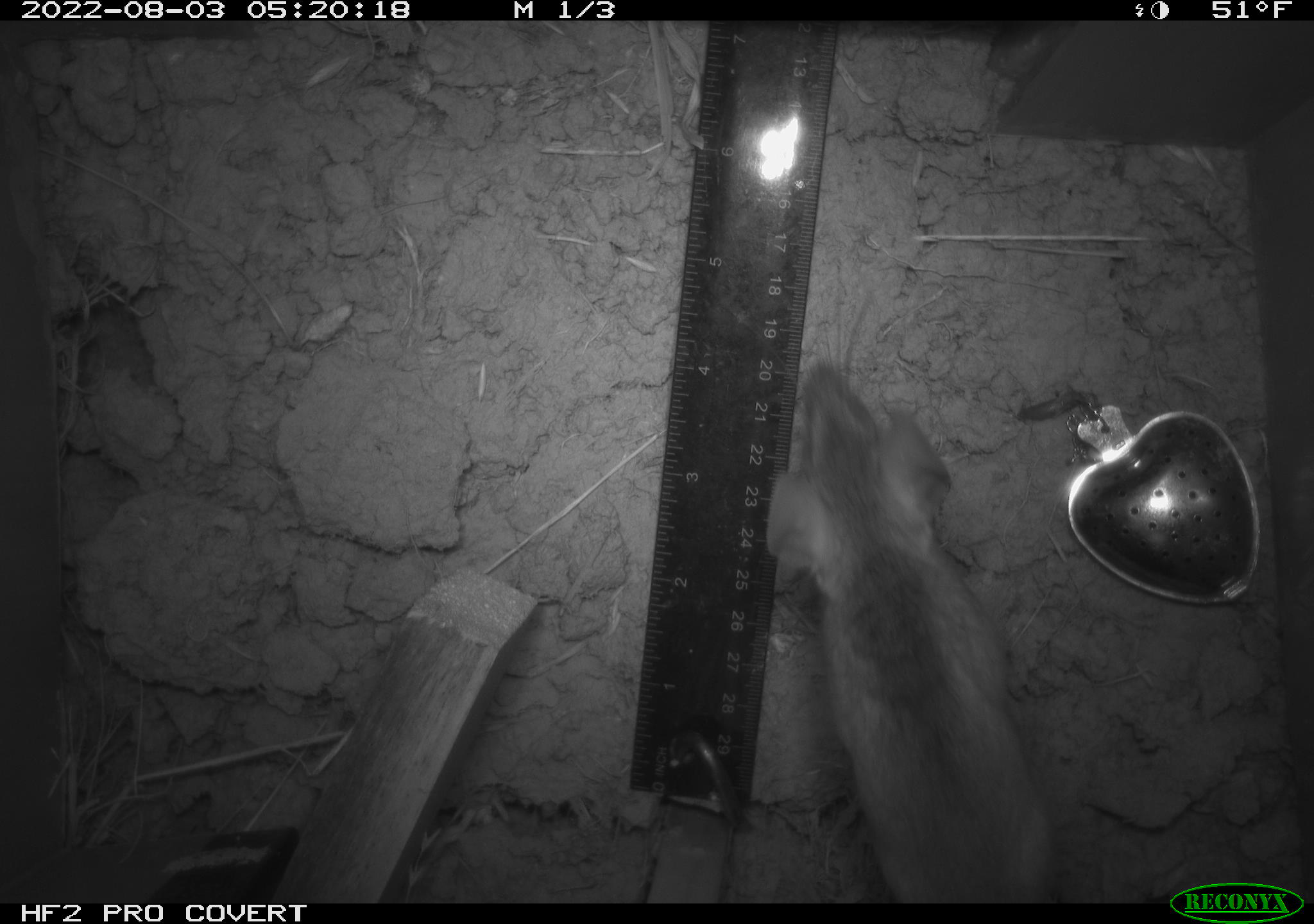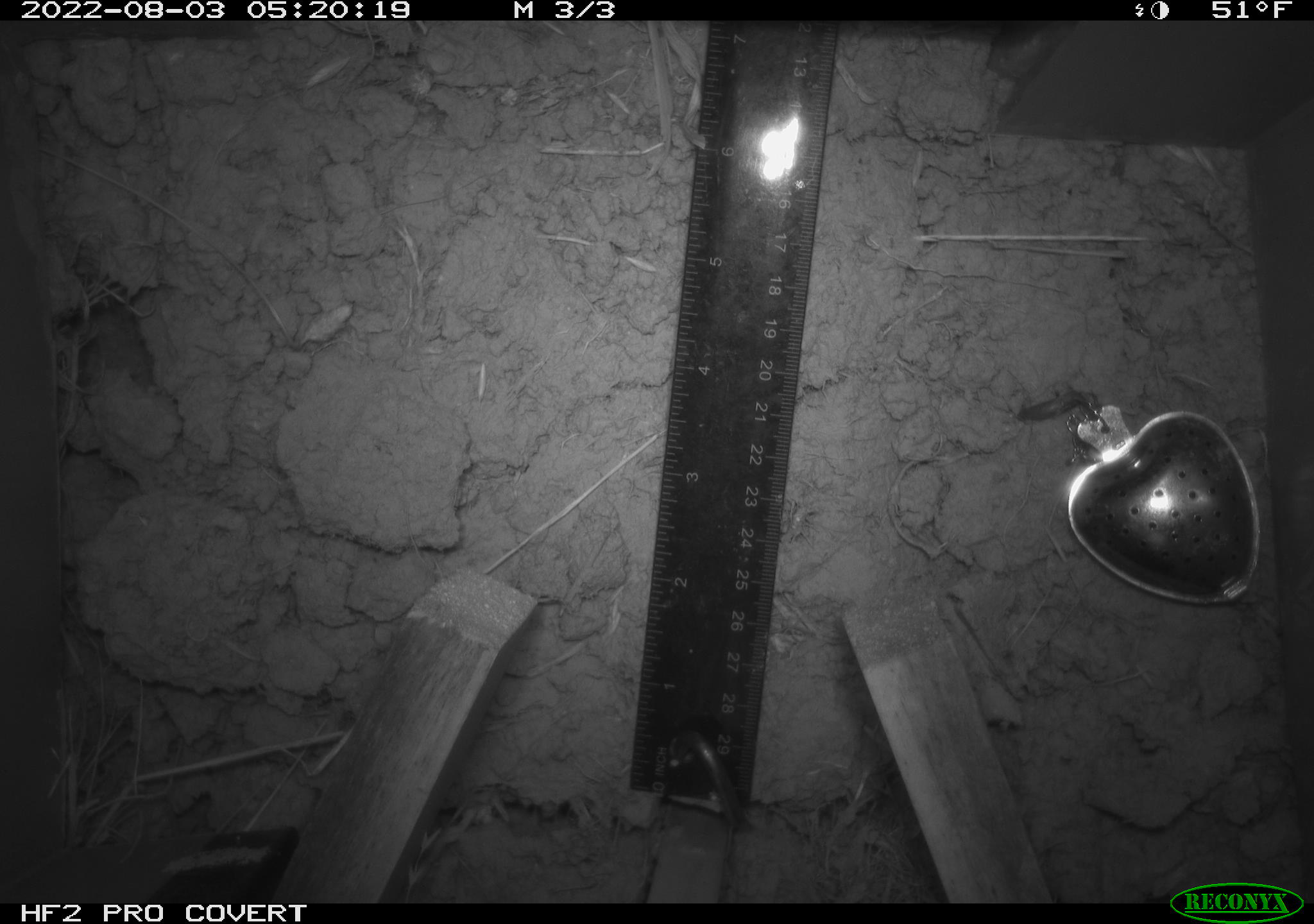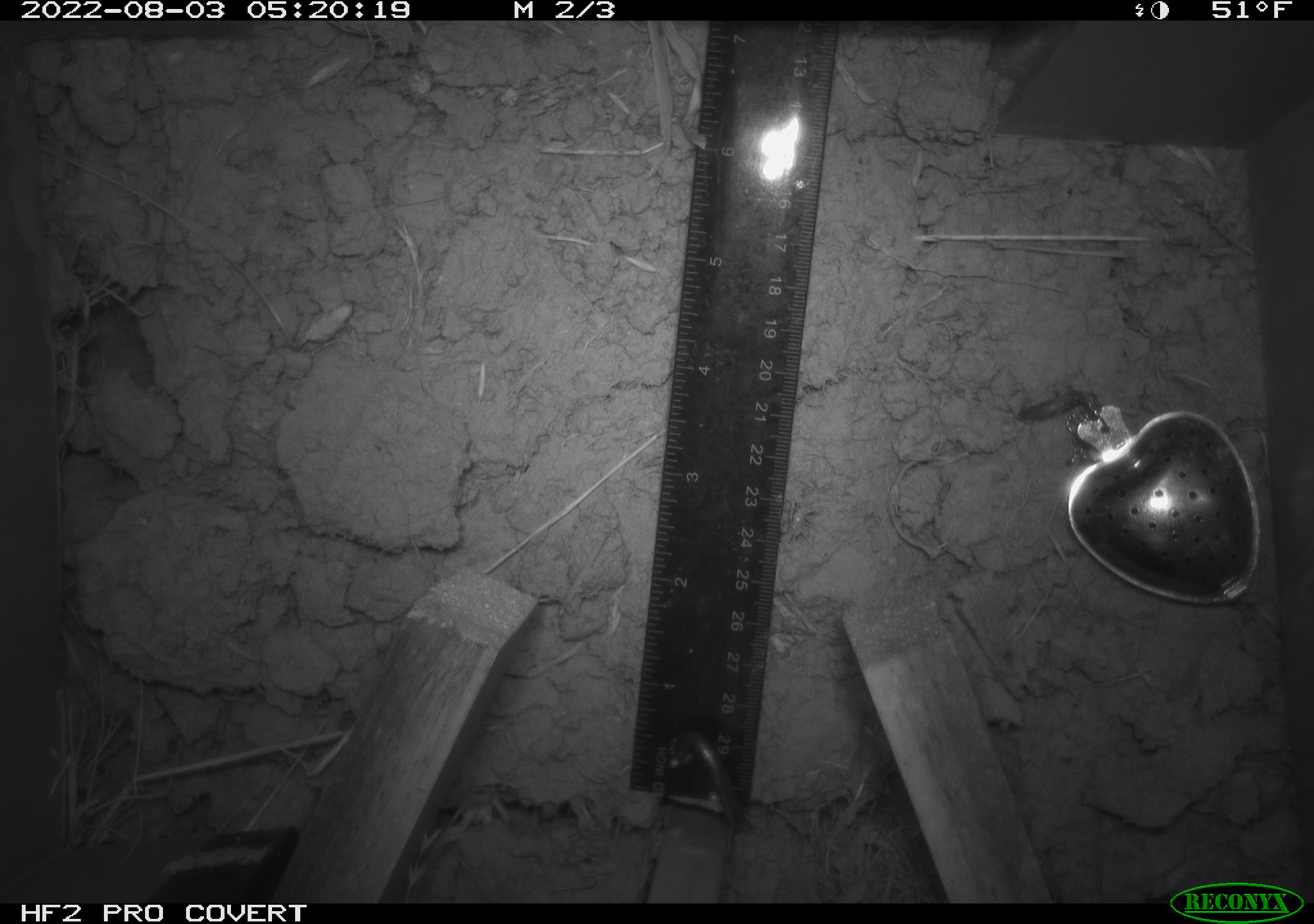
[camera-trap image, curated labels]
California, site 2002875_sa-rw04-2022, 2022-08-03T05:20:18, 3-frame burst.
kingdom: Animalia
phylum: Chordata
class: Mammalia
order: Rodentia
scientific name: Rodentia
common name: mouse species